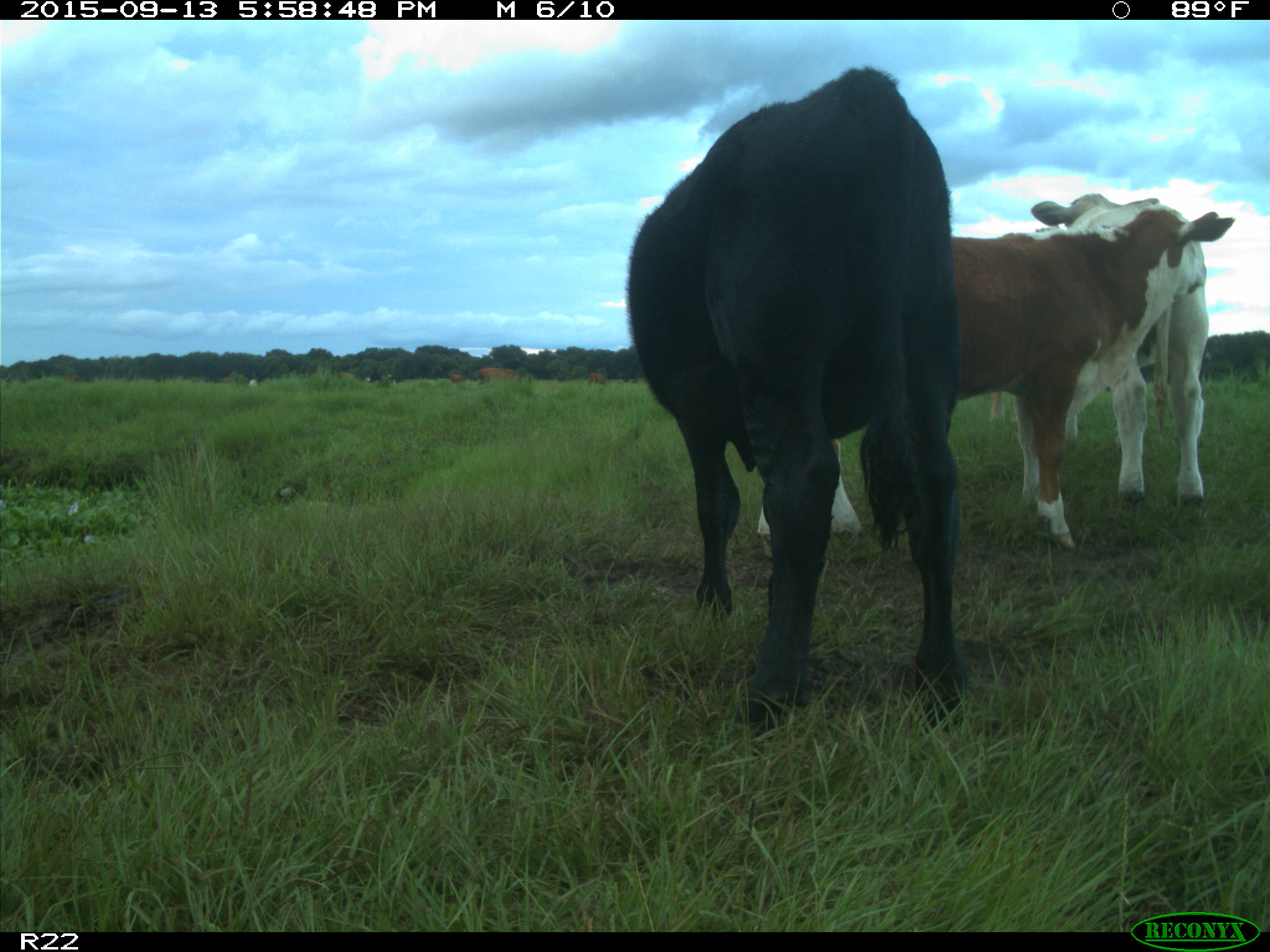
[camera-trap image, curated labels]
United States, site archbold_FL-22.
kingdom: Animalia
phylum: Chordata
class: Mammalia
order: Artiodactyla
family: Bovidae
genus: Bos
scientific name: Bos taurus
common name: domestic cow